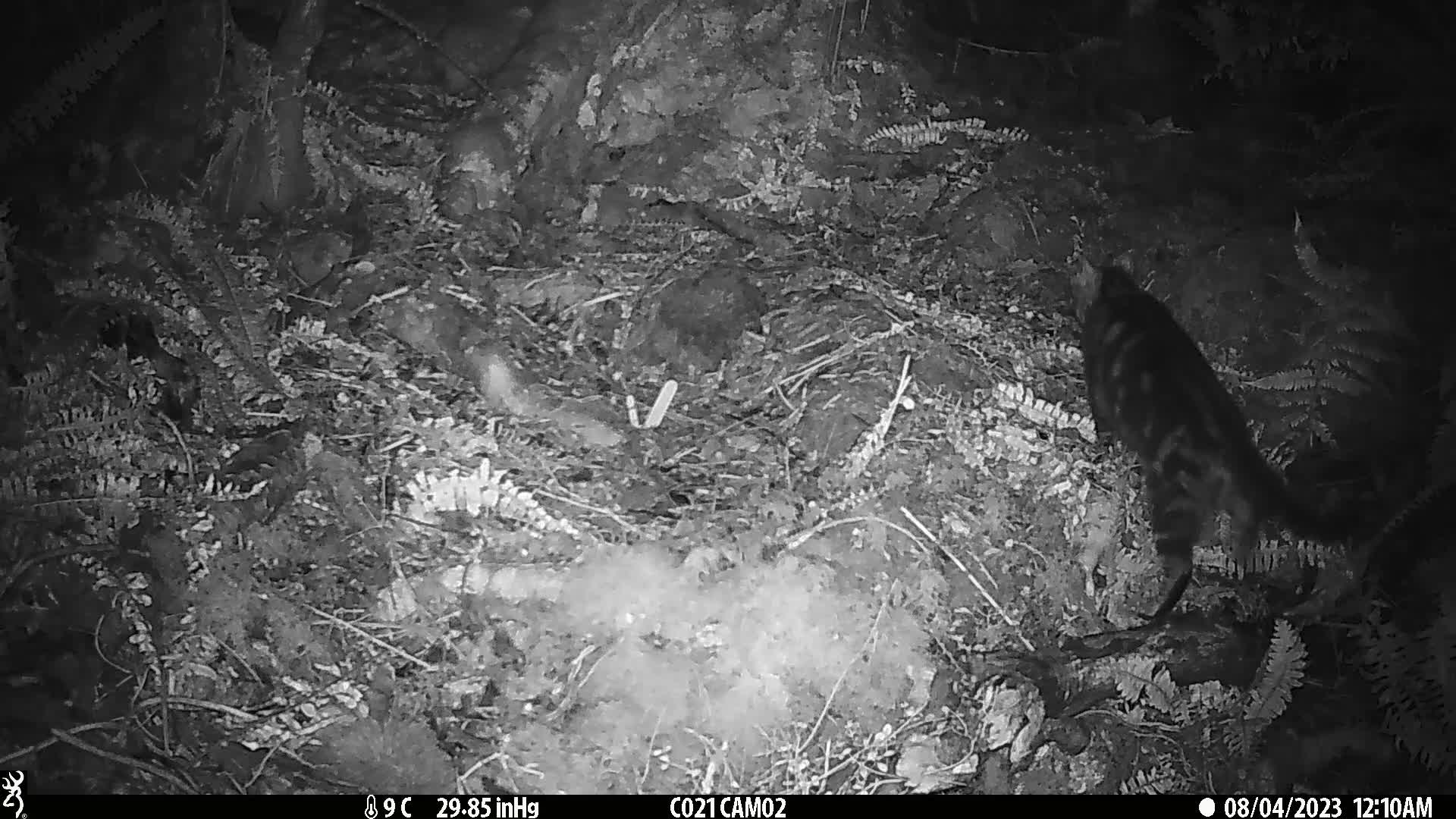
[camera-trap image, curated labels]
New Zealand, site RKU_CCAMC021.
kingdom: Animalia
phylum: Chordata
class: Mammalia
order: Carnivora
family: Felidae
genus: Felis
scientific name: Felis catus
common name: domestic cat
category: cat